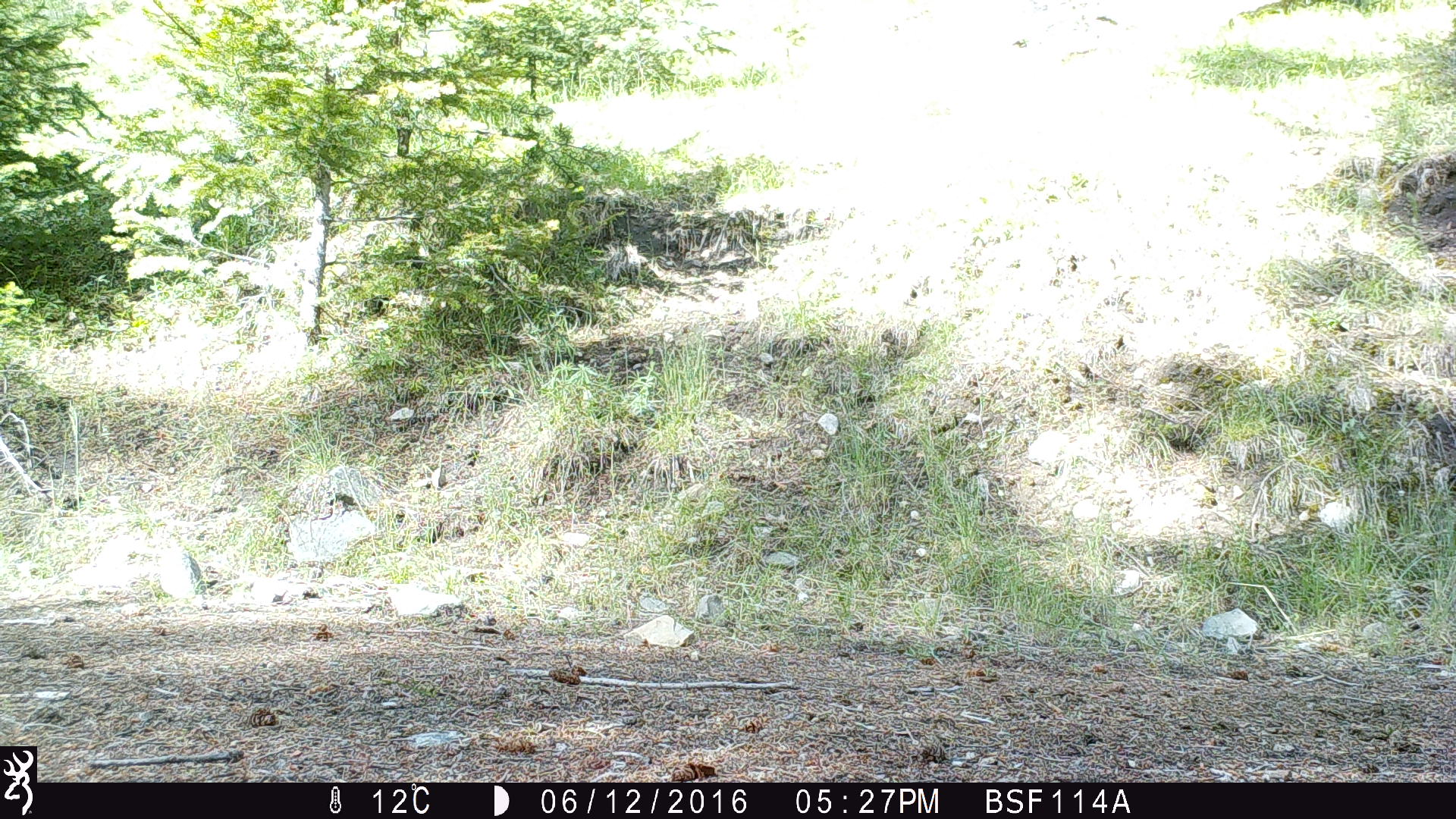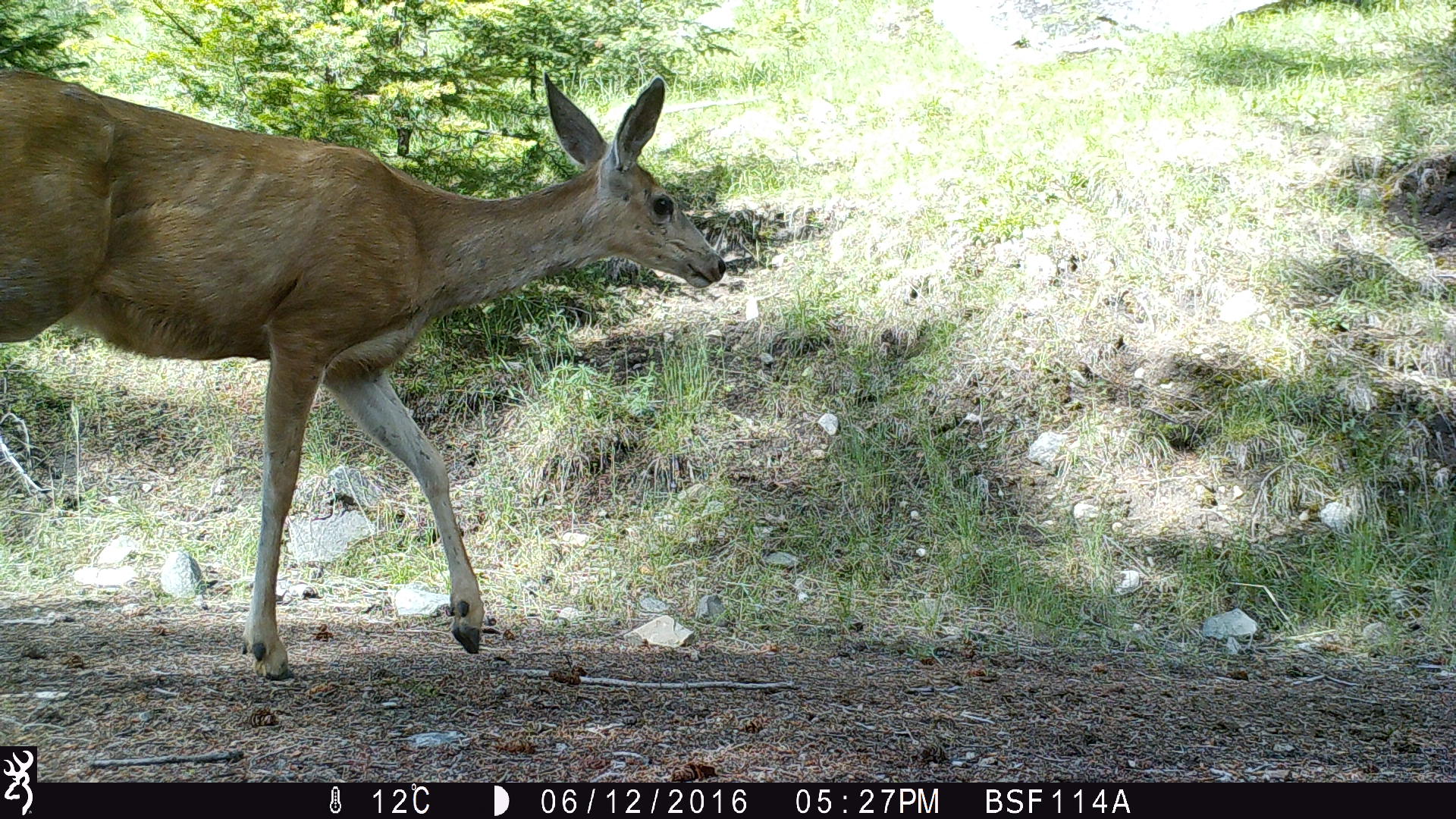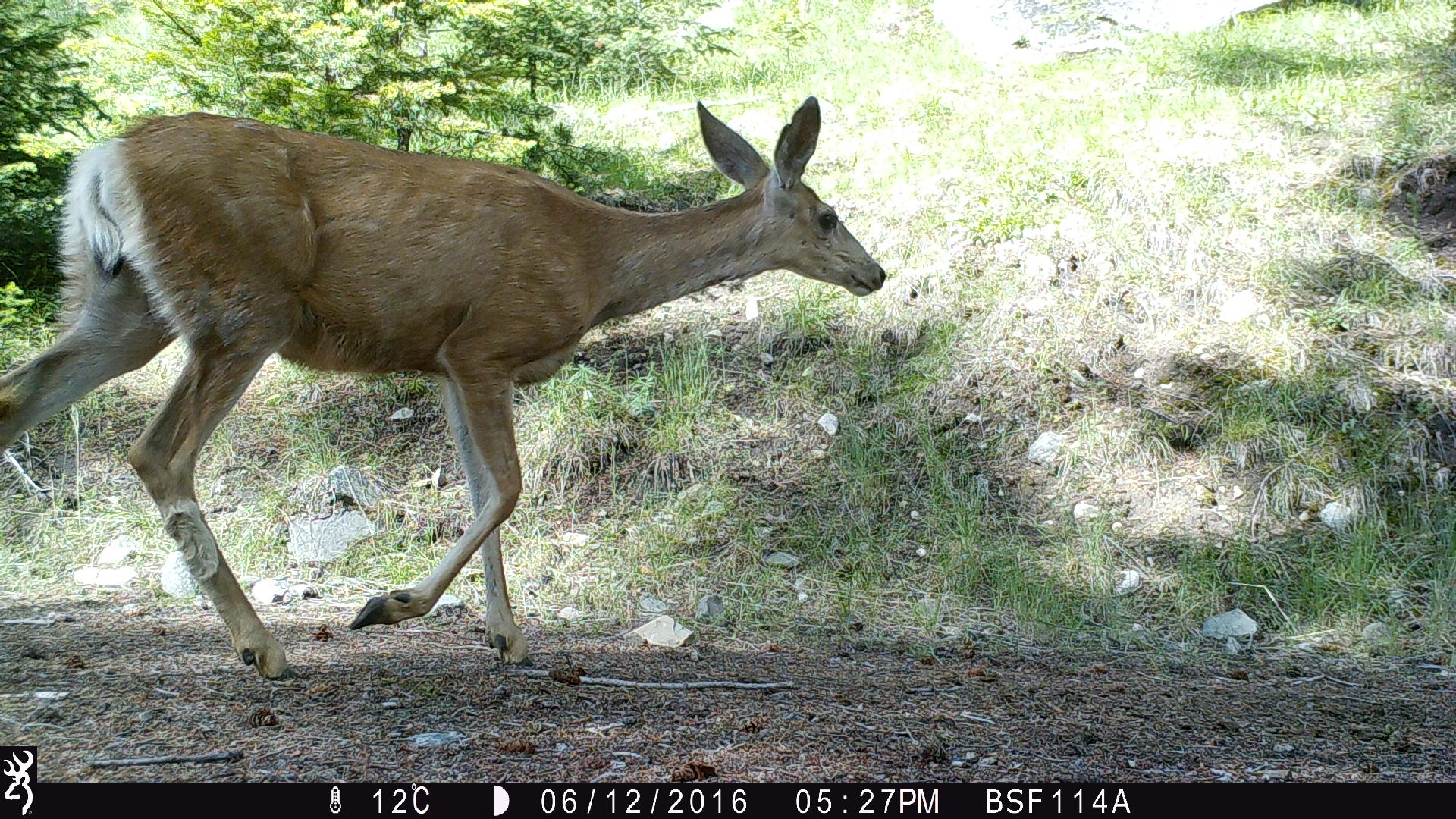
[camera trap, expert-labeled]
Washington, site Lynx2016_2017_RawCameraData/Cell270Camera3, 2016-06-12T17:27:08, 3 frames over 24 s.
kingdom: Animalia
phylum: Chordata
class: Mammalia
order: Artiodactyla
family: Cervidae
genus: Odocoileus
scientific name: Odocoileus hemionus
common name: mule deer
Odocoileus hemionus (mule deer). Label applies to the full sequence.